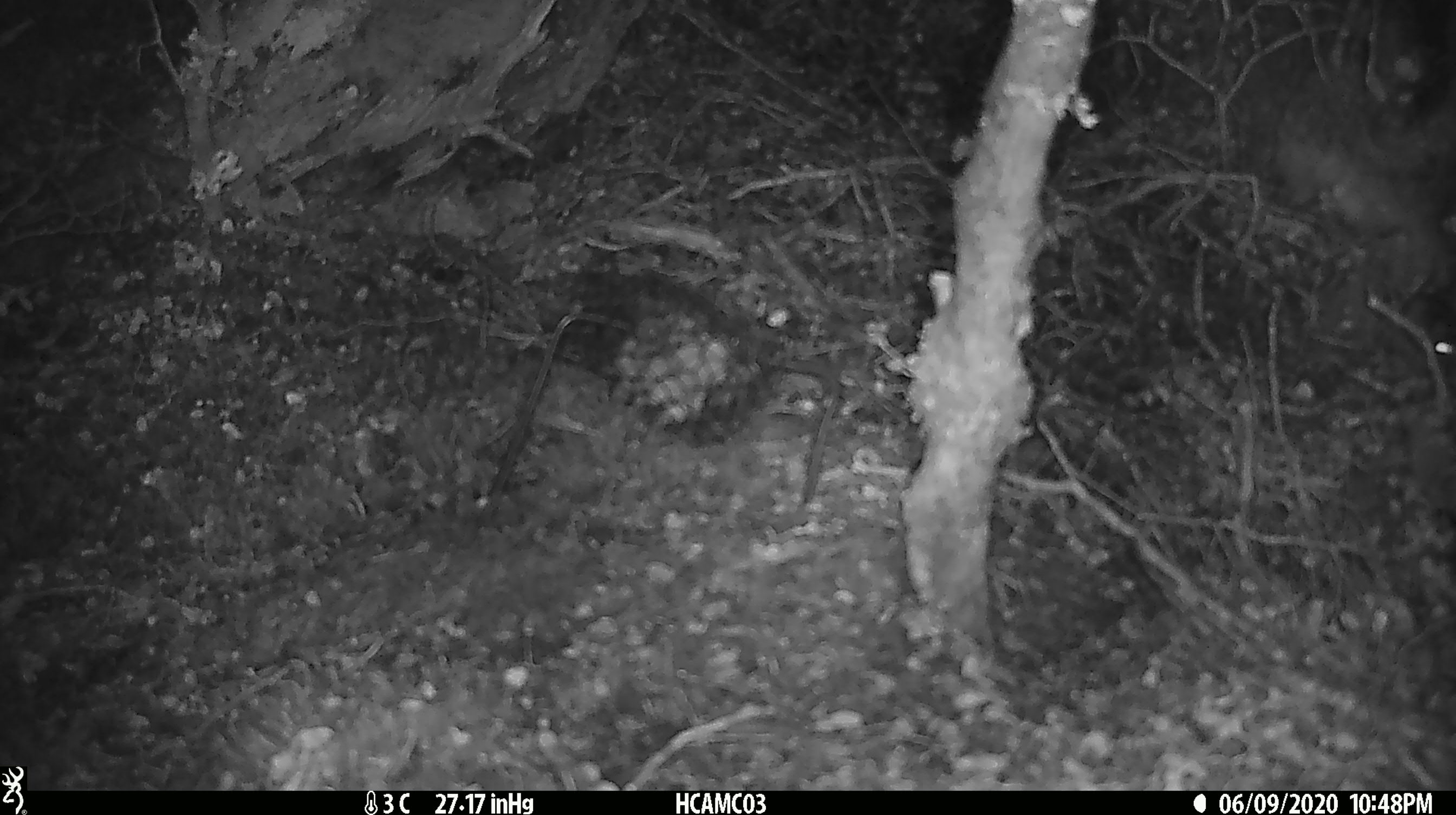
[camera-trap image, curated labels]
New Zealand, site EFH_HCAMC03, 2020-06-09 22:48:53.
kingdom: Animalia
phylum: Chordata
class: Mammalia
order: Rodentia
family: Muridae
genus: Mus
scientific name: Mus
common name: mouse